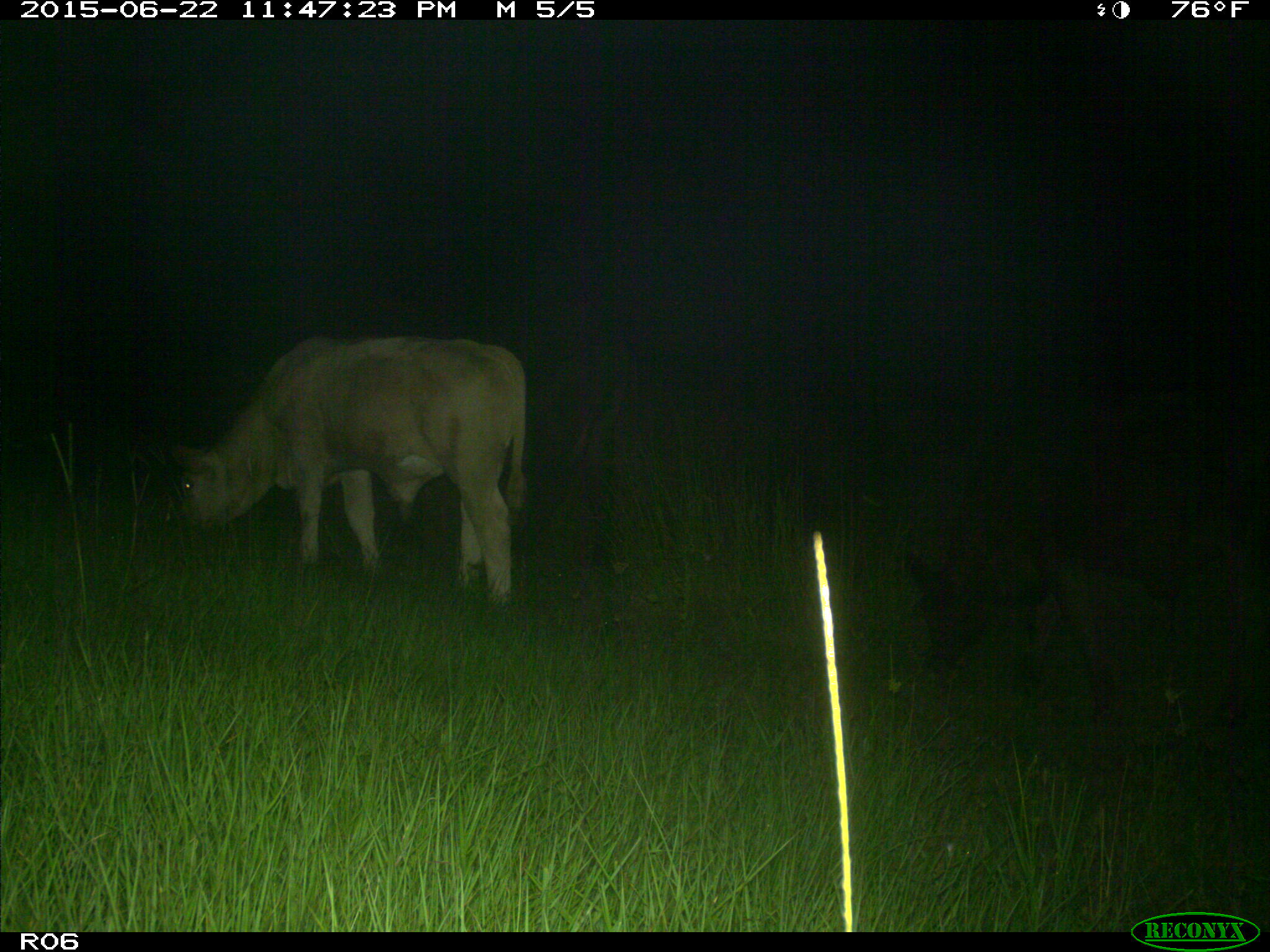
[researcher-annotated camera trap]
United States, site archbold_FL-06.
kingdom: Animalia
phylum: Chordata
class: Mammalia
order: Artiodactyla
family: Bovidae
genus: Bos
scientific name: Bos taurus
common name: domestic cow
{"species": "Bos taurus (domestic cow)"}